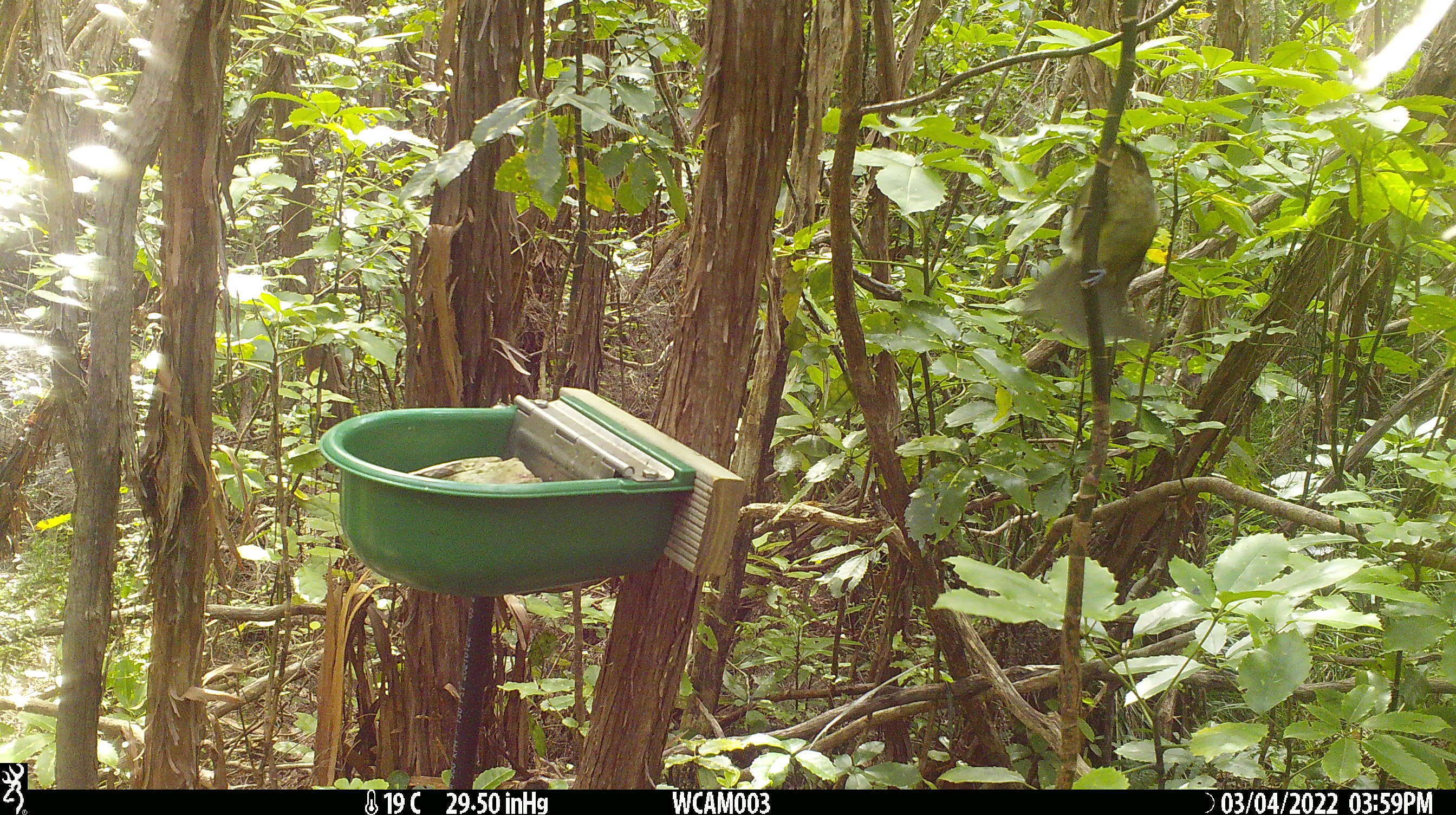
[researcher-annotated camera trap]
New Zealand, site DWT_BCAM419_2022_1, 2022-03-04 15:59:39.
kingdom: Animalia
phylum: Chordata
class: Aves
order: Passeriformes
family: Meliphagidae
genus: Anthornis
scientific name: Anthornis melanura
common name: new zealand bellbird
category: bellbird